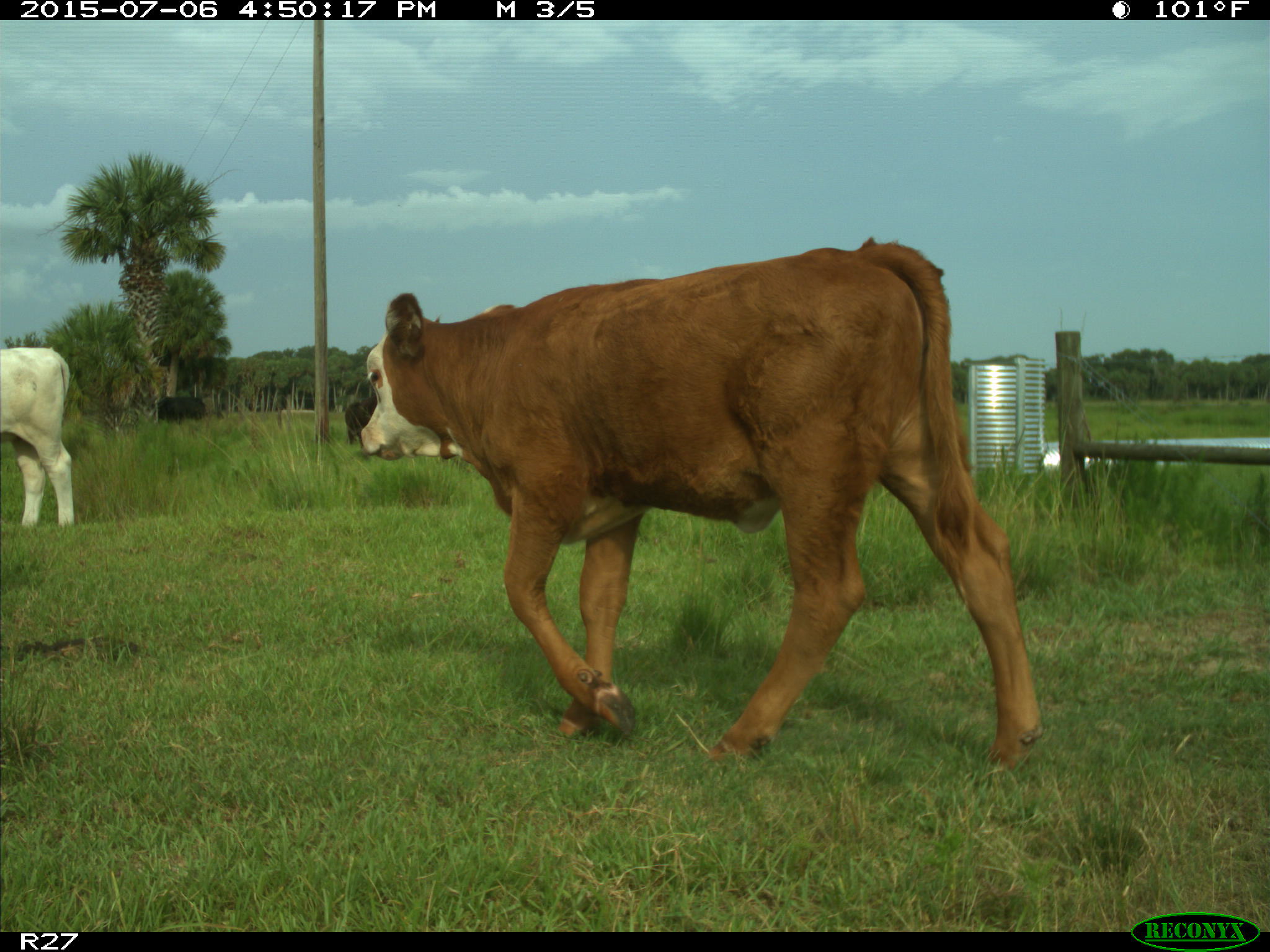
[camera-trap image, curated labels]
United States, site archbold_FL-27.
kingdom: Animalia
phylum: Chordata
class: Mammalia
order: Artiodactyla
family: Bovidae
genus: Bos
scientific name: Bos taurus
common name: domestic cow